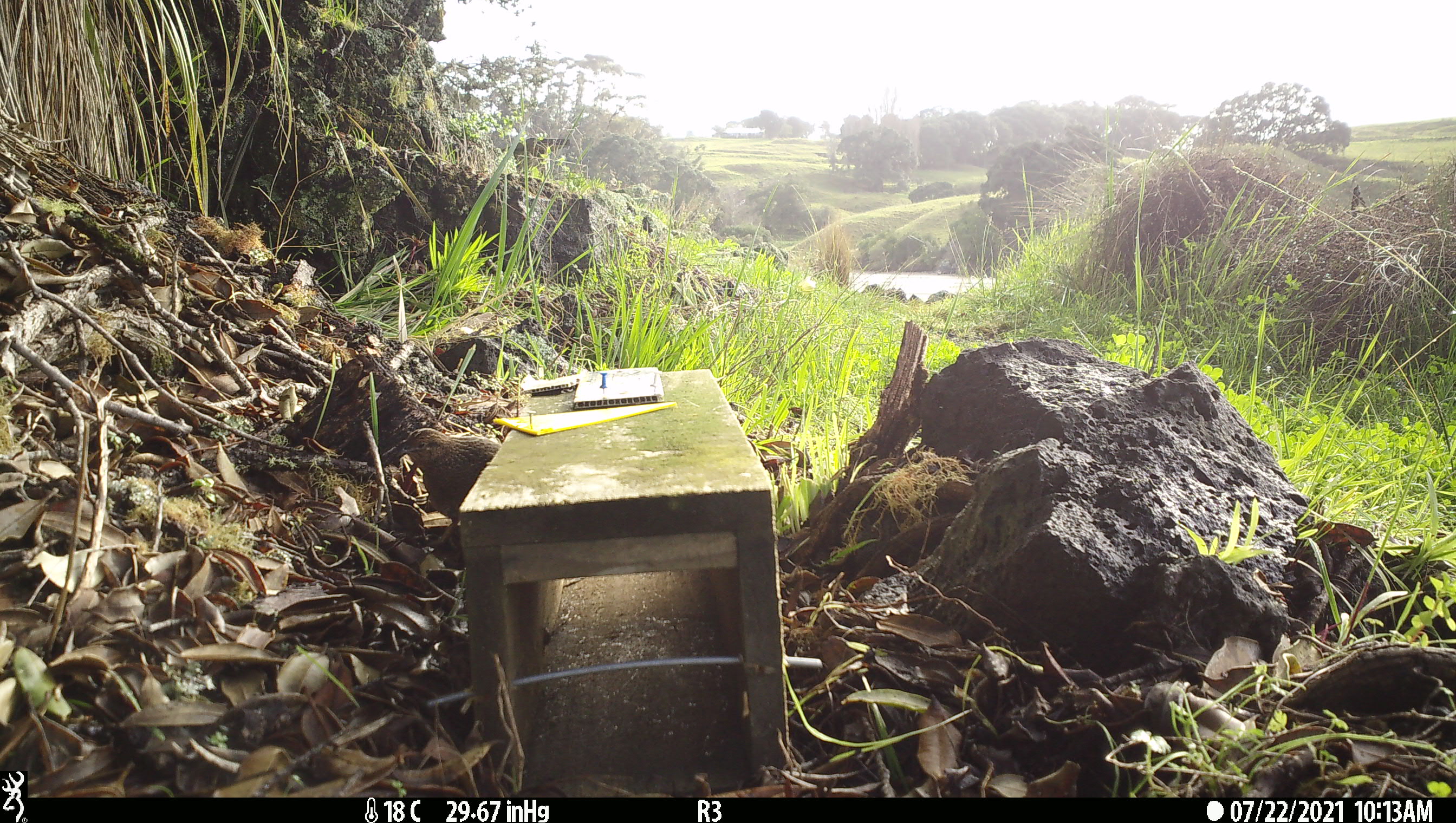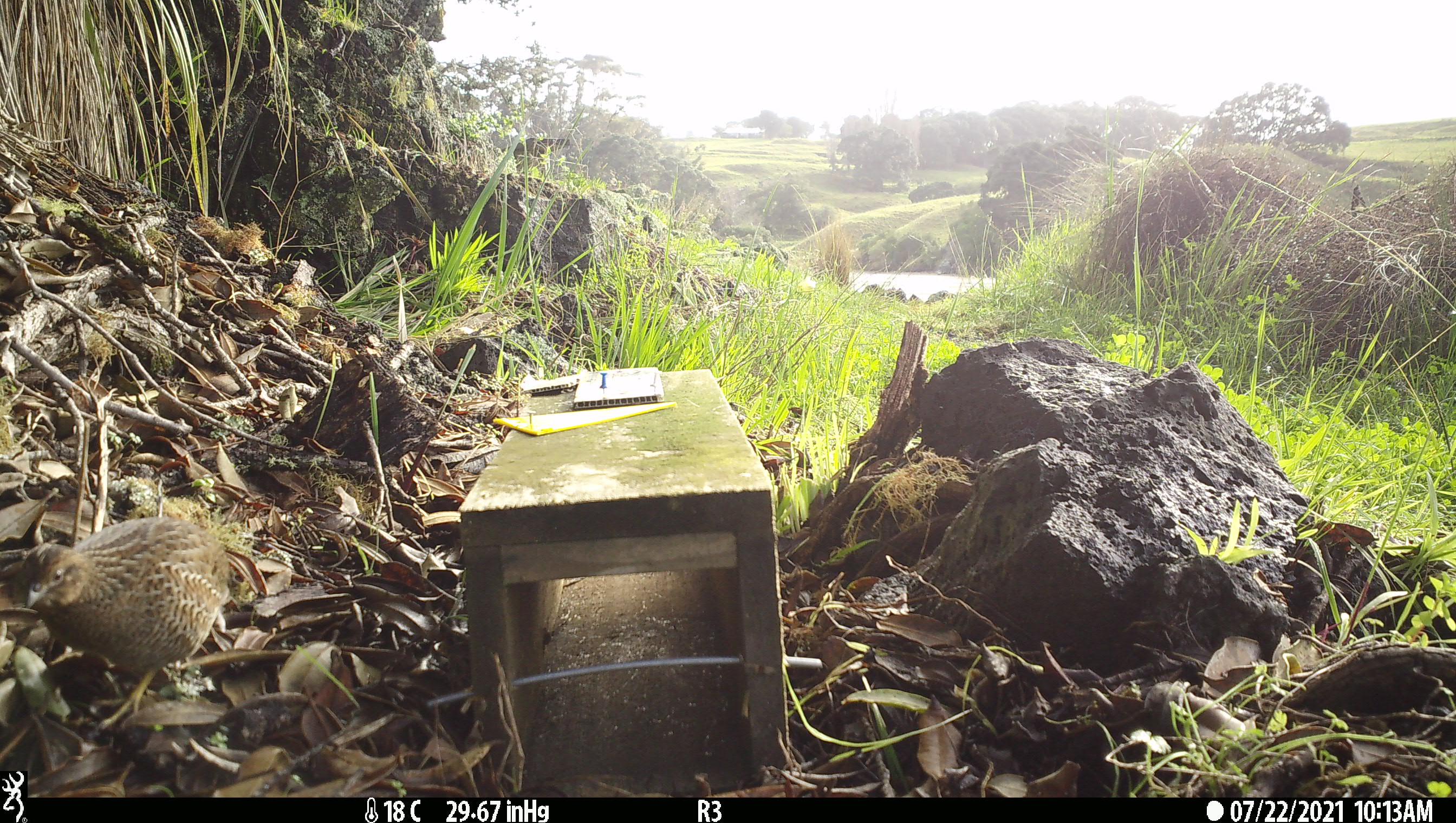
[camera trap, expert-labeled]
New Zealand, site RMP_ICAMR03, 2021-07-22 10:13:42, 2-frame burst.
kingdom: Animalia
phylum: Chordata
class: Aves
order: Galliformes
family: Phasianidae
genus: Synoicus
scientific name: Synoicus ypsilophorus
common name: brown quail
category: quail brown